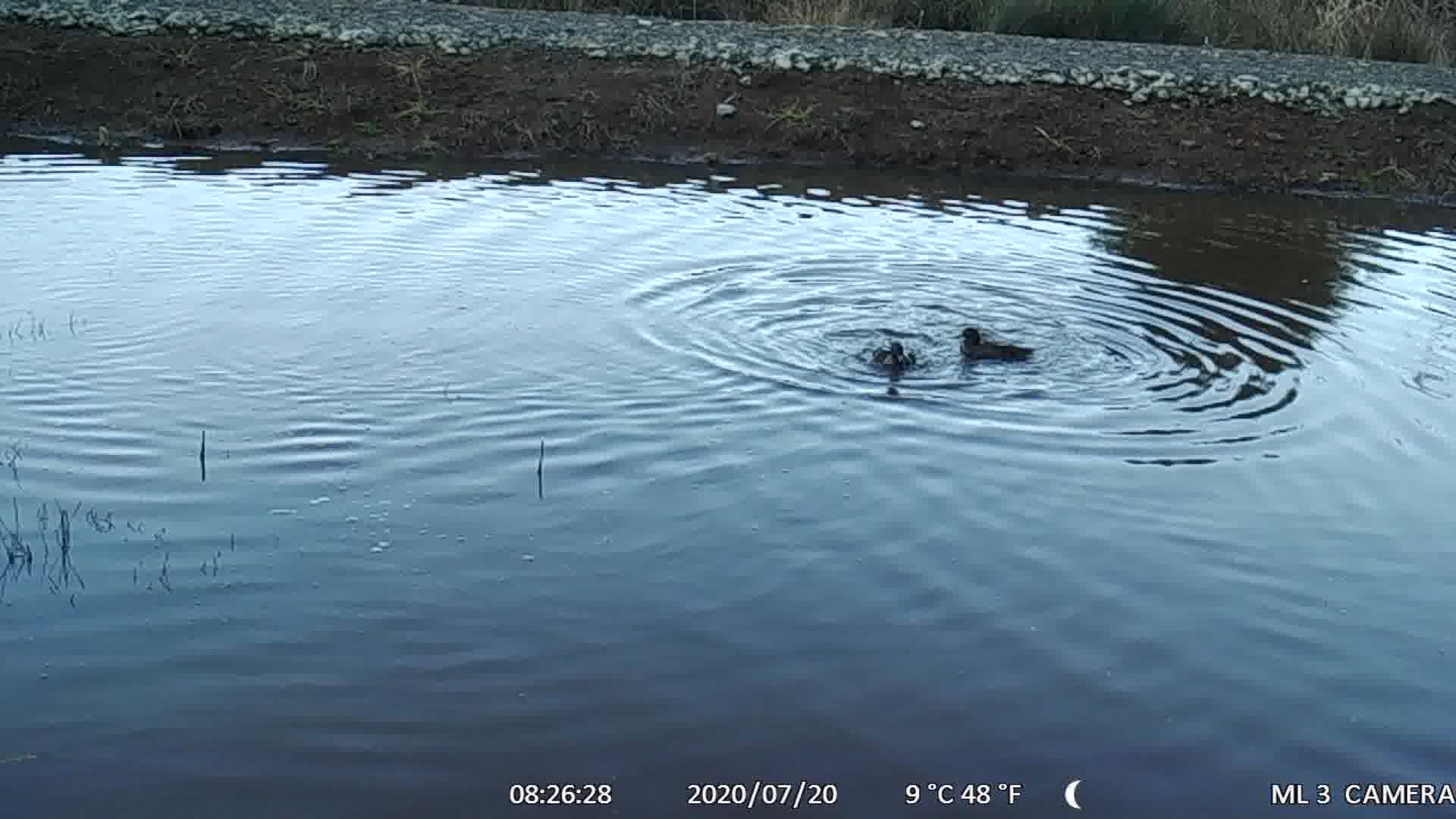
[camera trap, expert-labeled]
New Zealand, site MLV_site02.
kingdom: Animalia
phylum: Chordata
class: Aves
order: Anseriformes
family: Anatidae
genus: Anas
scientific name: Anas chlorotis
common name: brown teal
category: pateke